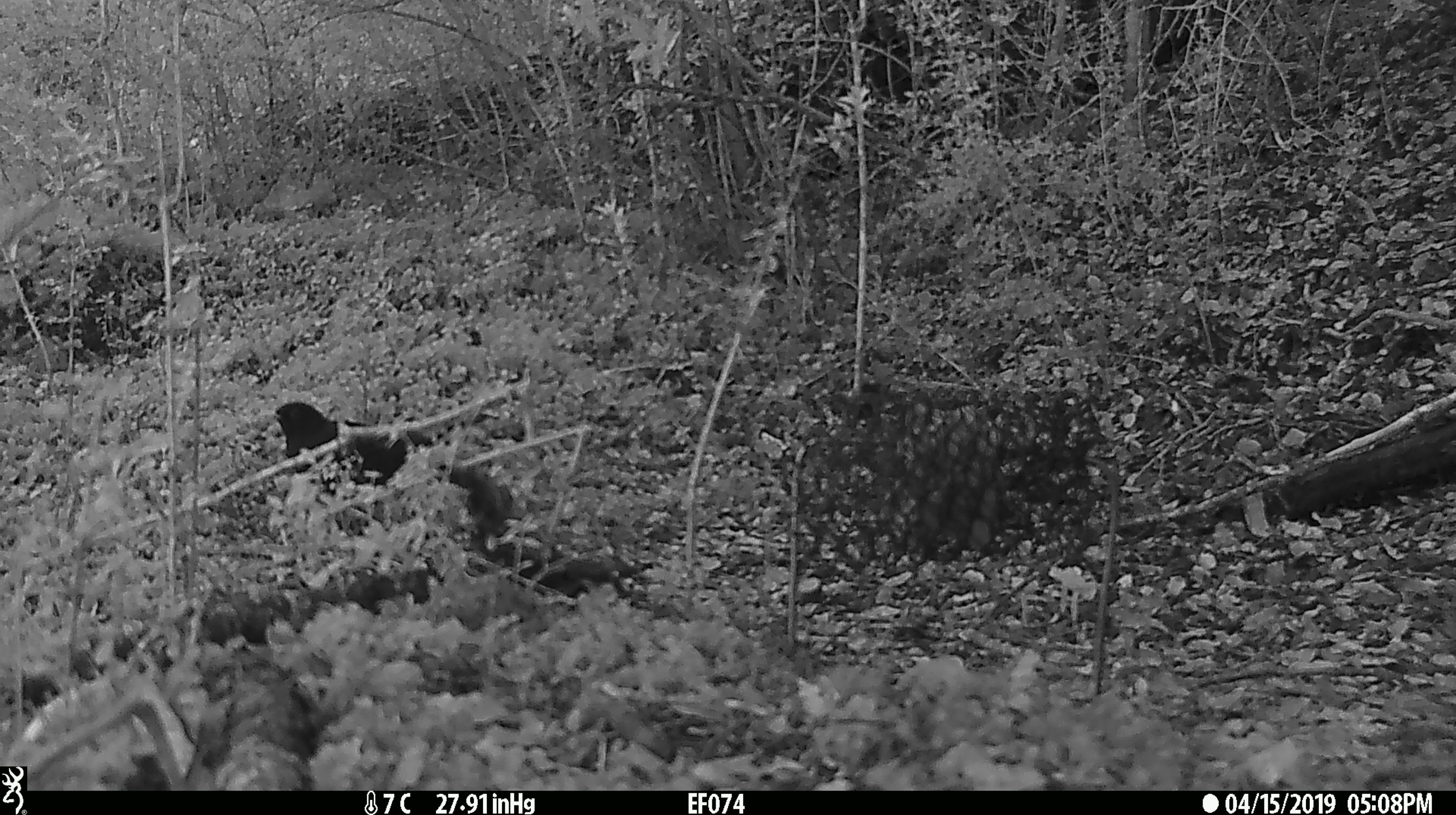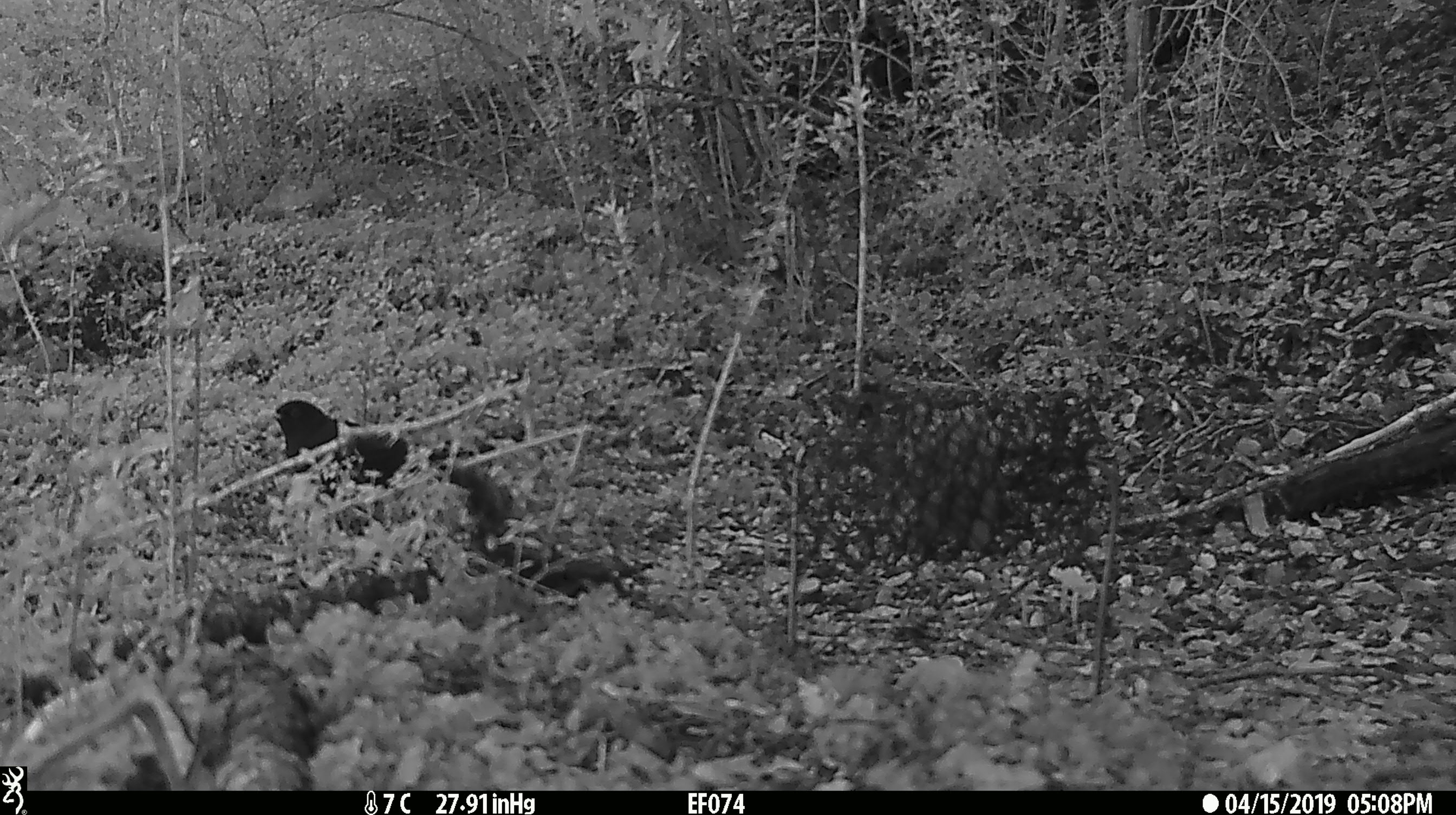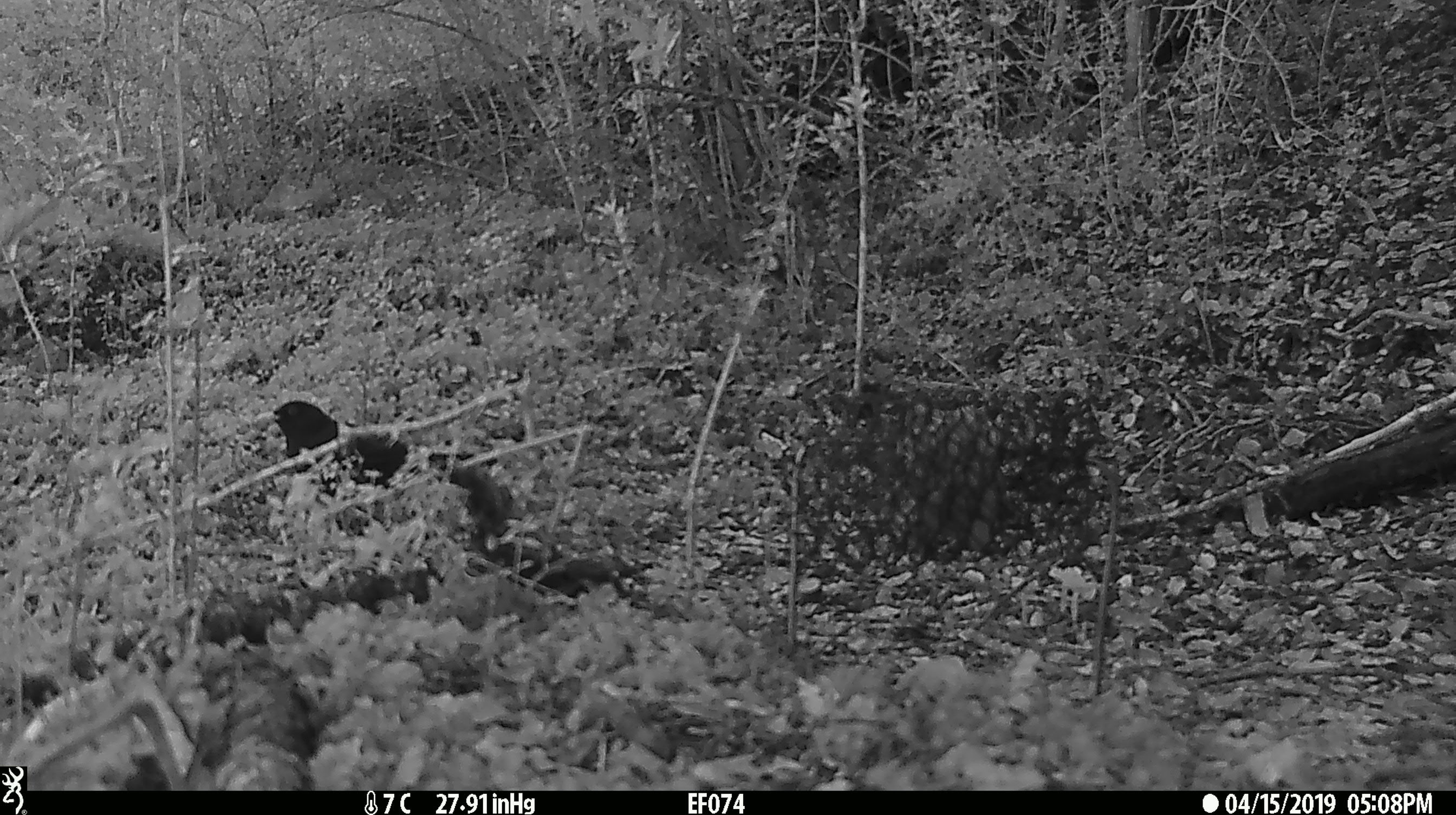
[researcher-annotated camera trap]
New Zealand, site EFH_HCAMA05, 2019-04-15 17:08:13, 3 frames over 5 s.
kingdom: Animalia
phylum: Chordata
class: Aves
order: Passeriformes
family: Turdidae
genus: Turdus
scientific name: Turdus merula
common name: eurasian blackbird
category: blackbird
Blackbird (eurasian blackbird) (Turdus merula).